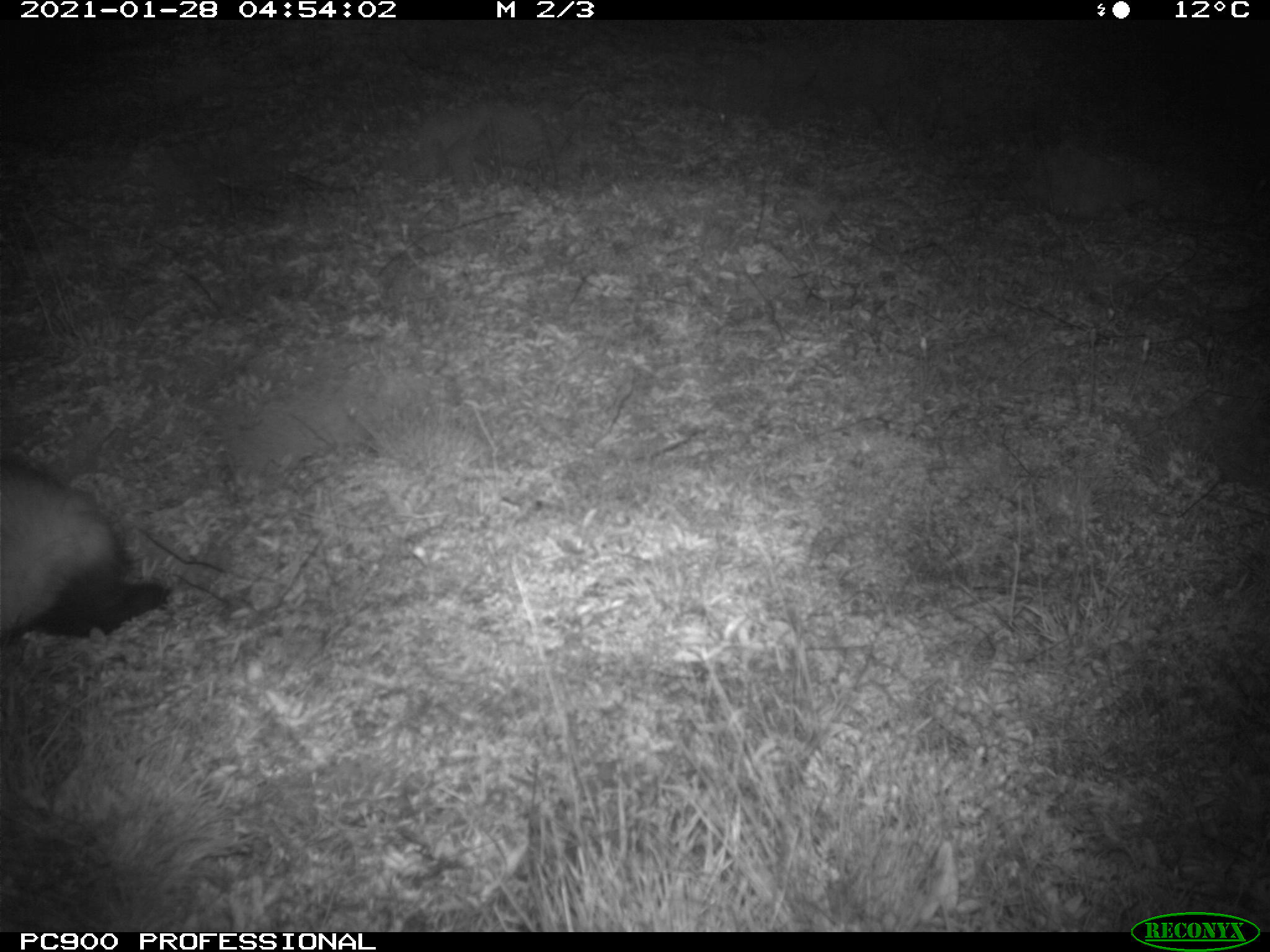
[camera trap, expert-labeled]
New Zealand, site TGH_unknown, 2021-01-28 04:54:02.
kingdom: Animalia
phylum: Chordata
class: Mammalia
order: Carnivora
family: Mustelidae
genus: Mustela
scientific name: Mustela furo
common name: ferret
Ferret (Mustela furo).